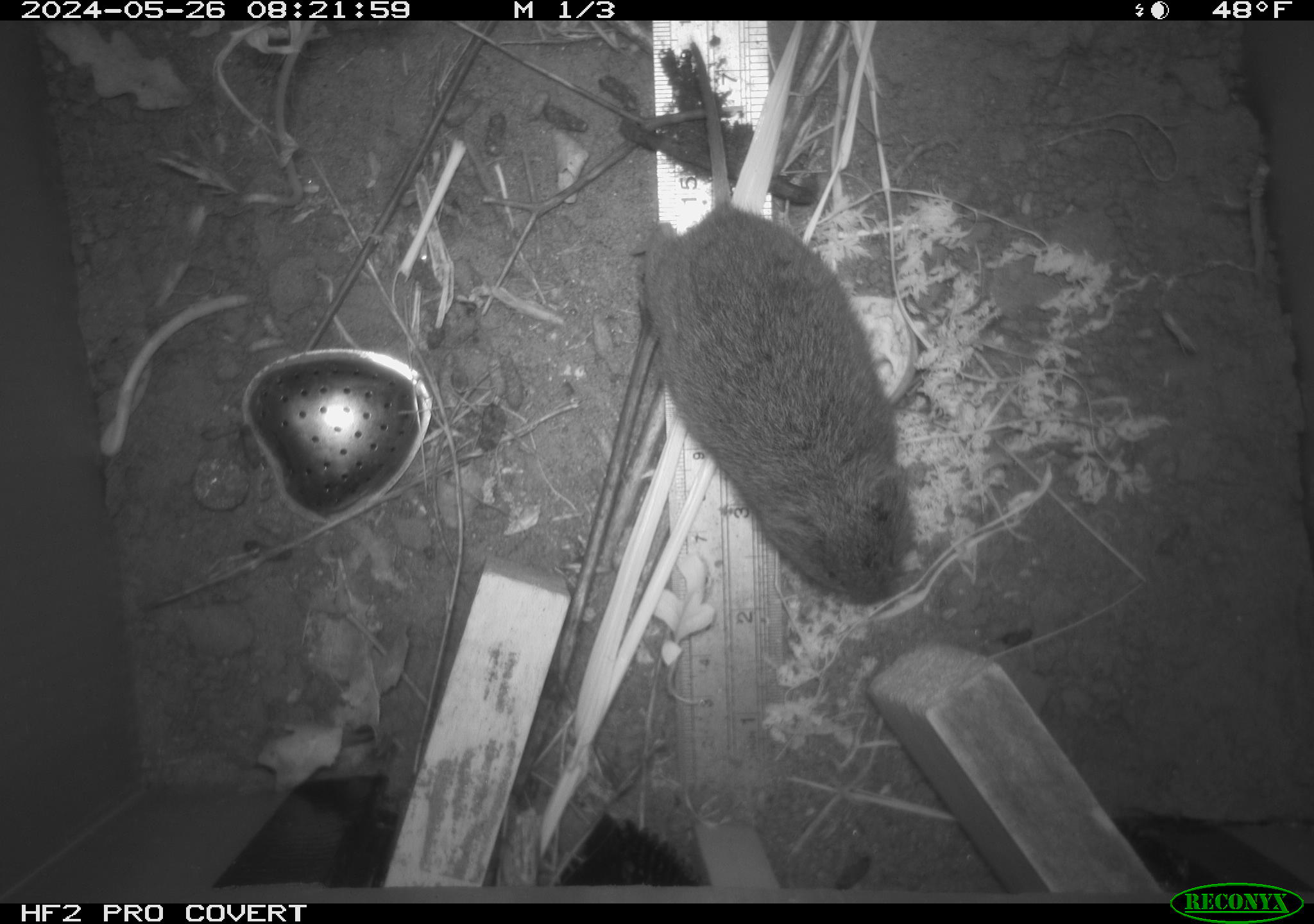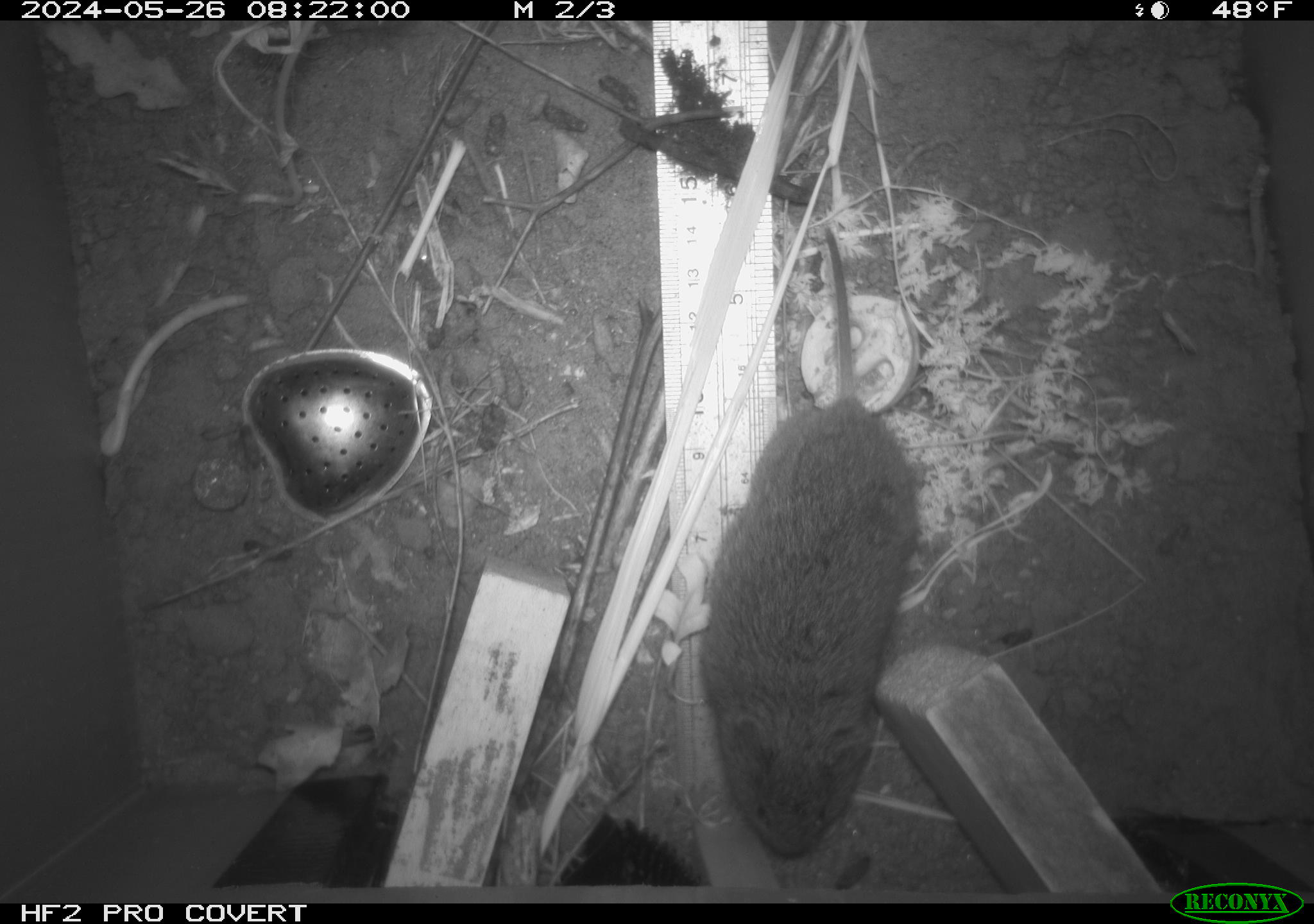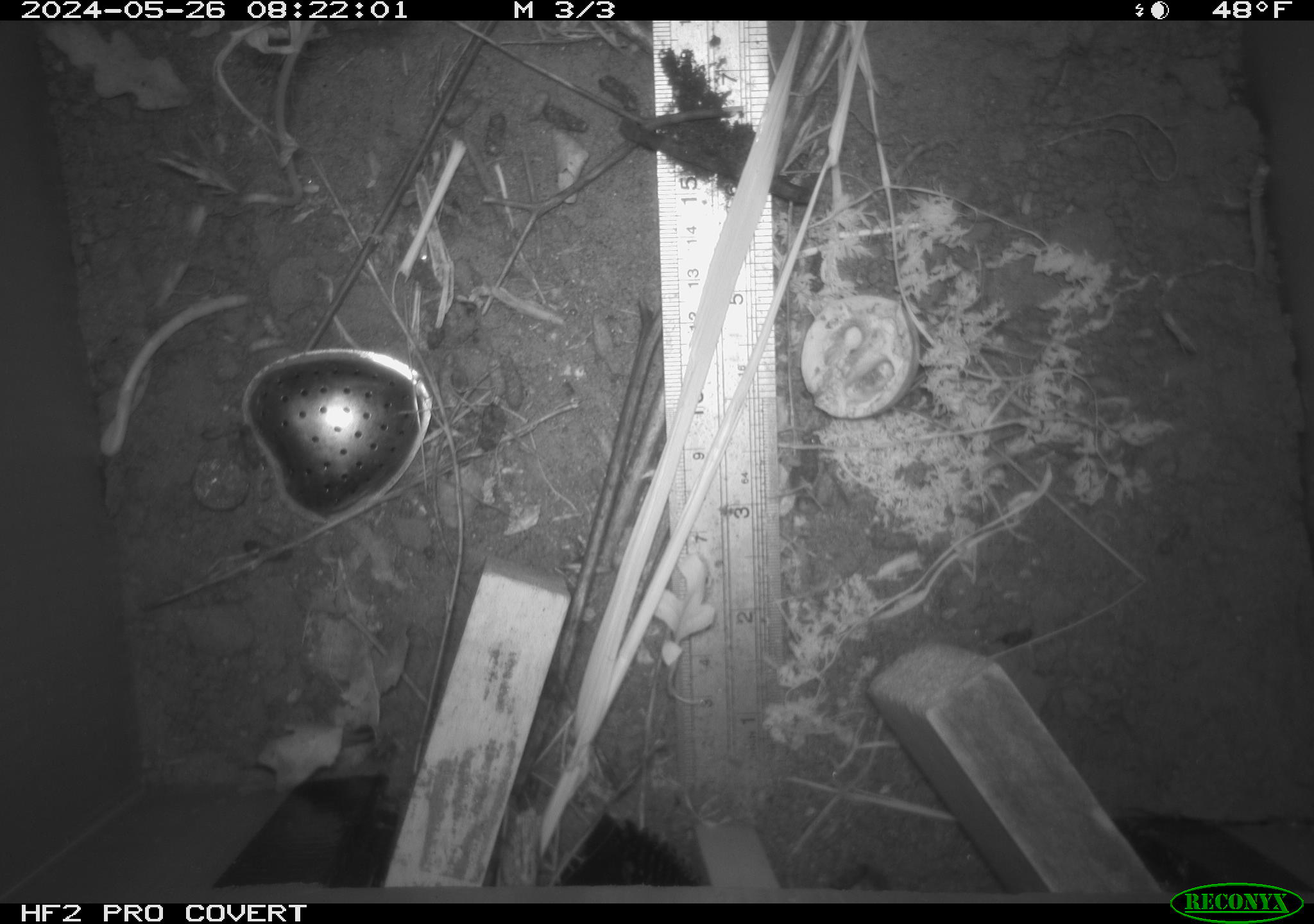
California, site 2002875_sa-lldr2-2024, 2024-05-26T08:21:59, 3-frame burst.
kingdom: Animalia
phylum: Chordata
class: Mammalia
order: Rodentia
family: Cricetidae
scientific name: Arvicolinae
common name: voles, lemmings, and muskrats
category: arvicolinae subfamily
Arvicolinae subfamily (voles, lemmings, and muskrats) (Arvicolinae).